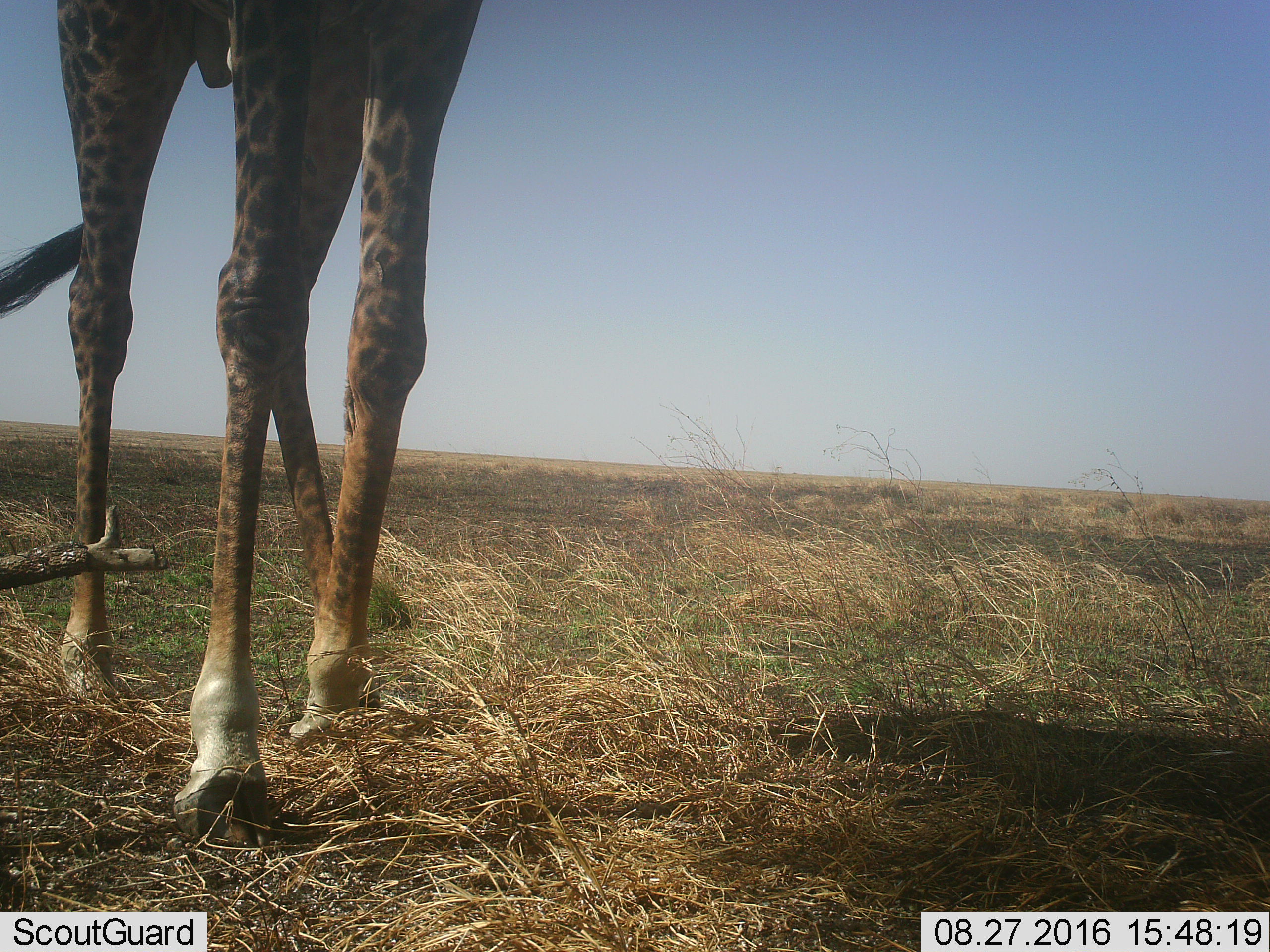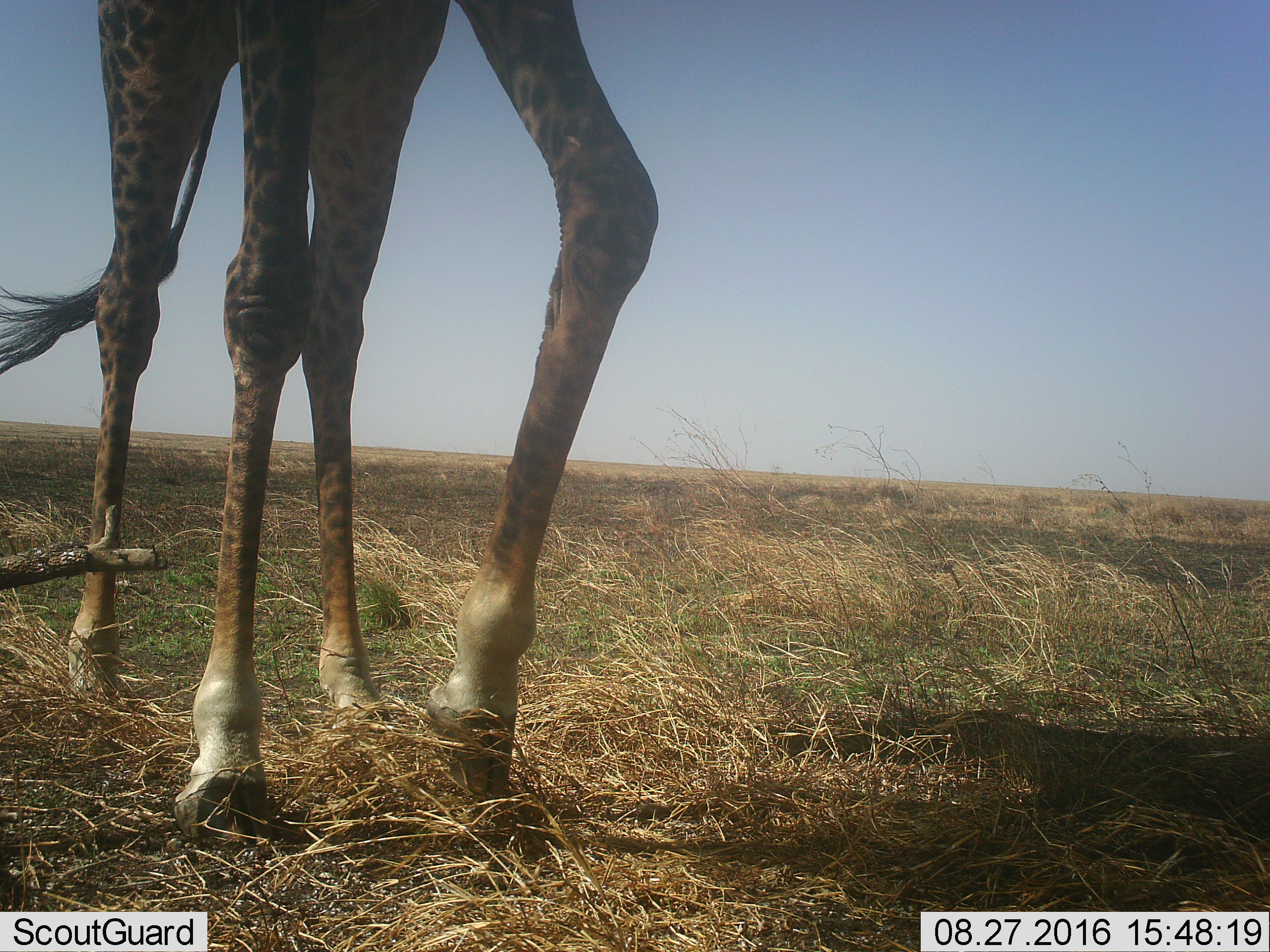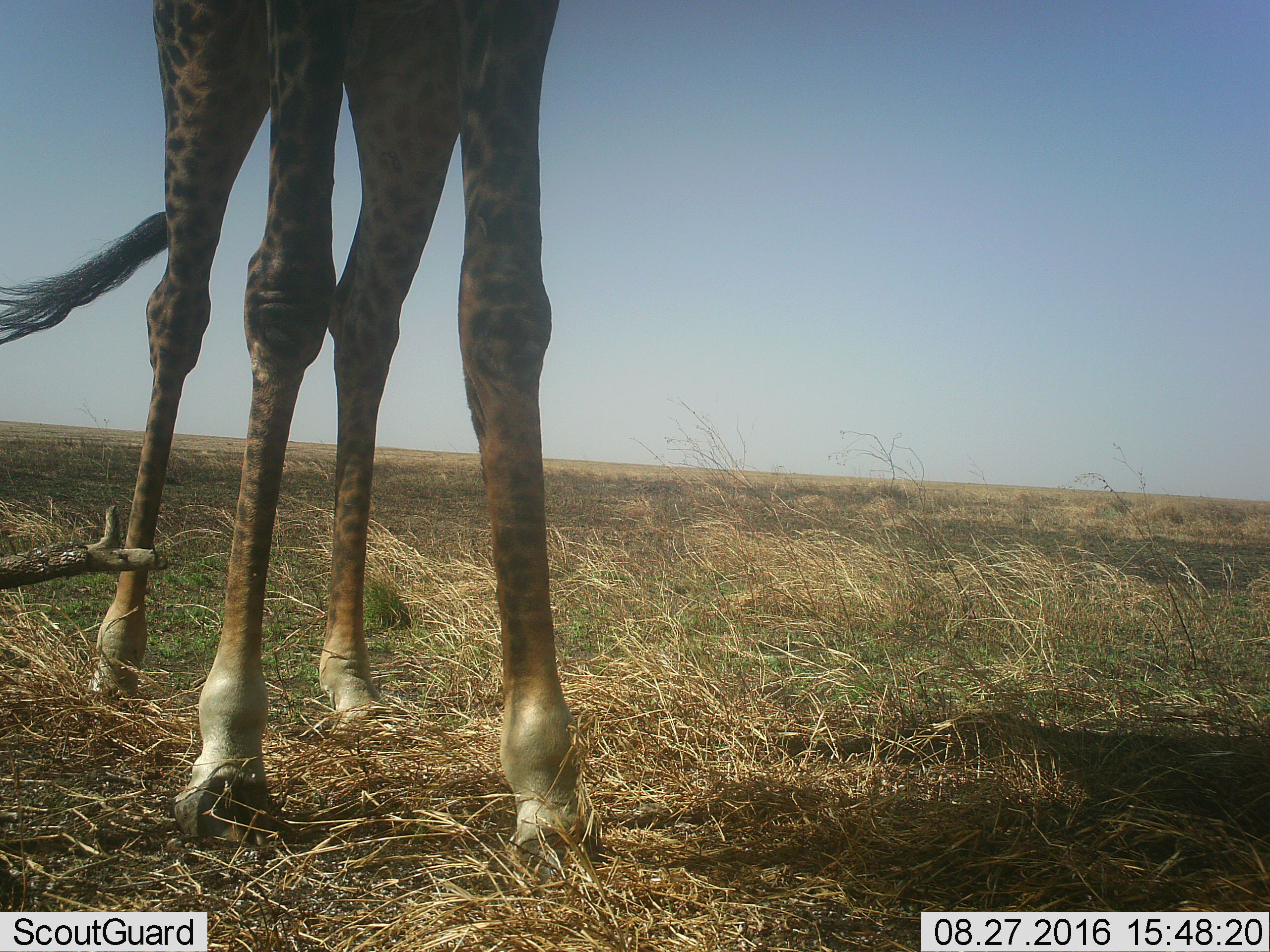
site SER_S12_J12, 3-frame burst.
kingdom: Animalia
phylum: Chordata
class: Mammalia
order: Artiodactyla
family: Giraffidae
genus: Giraffa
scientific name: Giraffa camelopardalis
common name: giraffe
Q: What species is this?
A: Giraffe (Giraffa camelopardalis).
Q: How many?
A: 1.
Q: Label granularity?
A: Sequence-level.